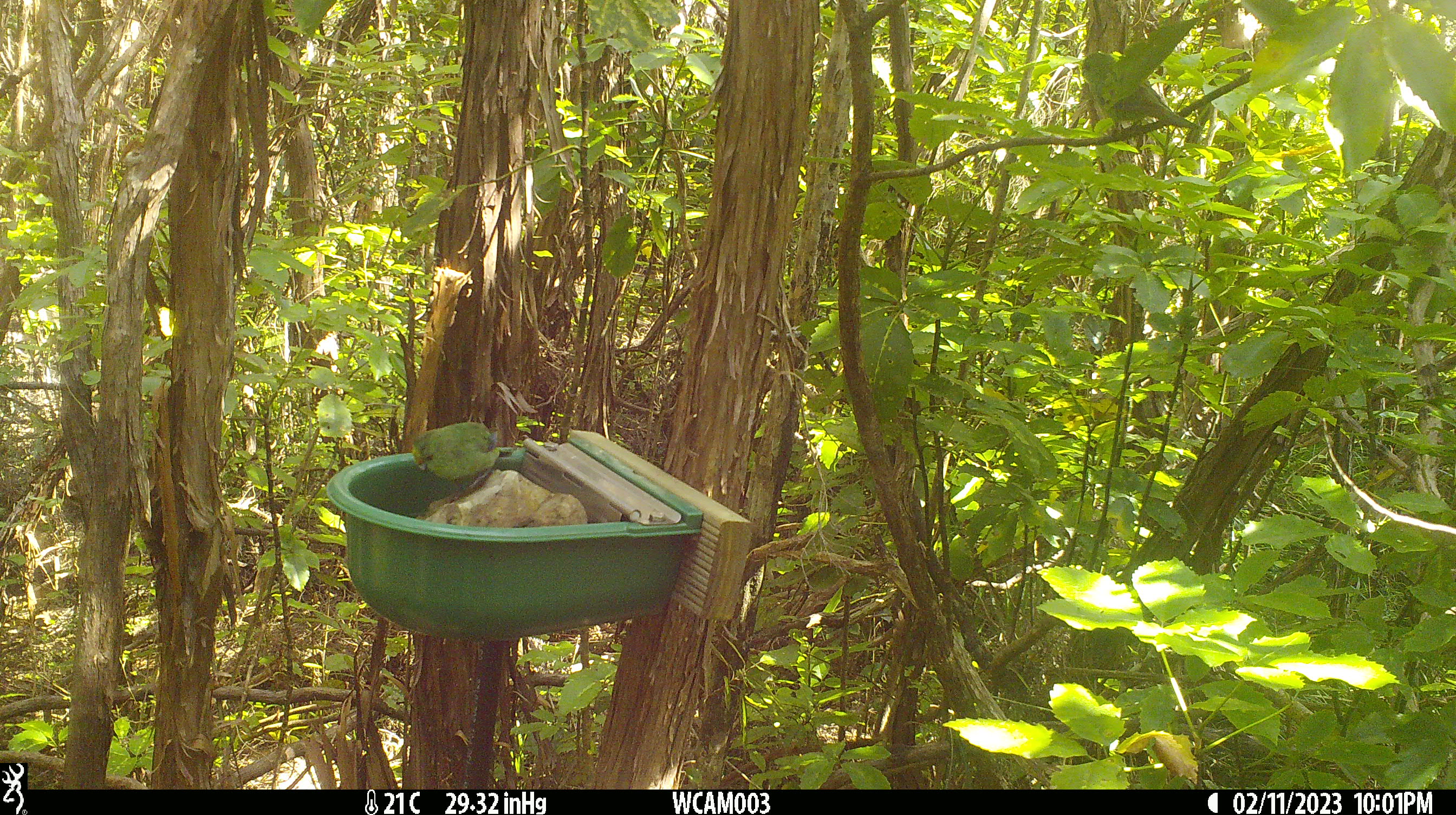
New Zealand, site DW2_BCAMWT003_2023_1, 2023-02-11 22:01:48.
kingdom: Animalia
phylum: Chordata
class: Aves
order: Psittaciformes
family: Psittaculidae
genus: Cyanoramphus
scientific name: Cyanoramphus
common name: parakeet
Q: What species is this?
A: Parakeet (Cyanoramphus).